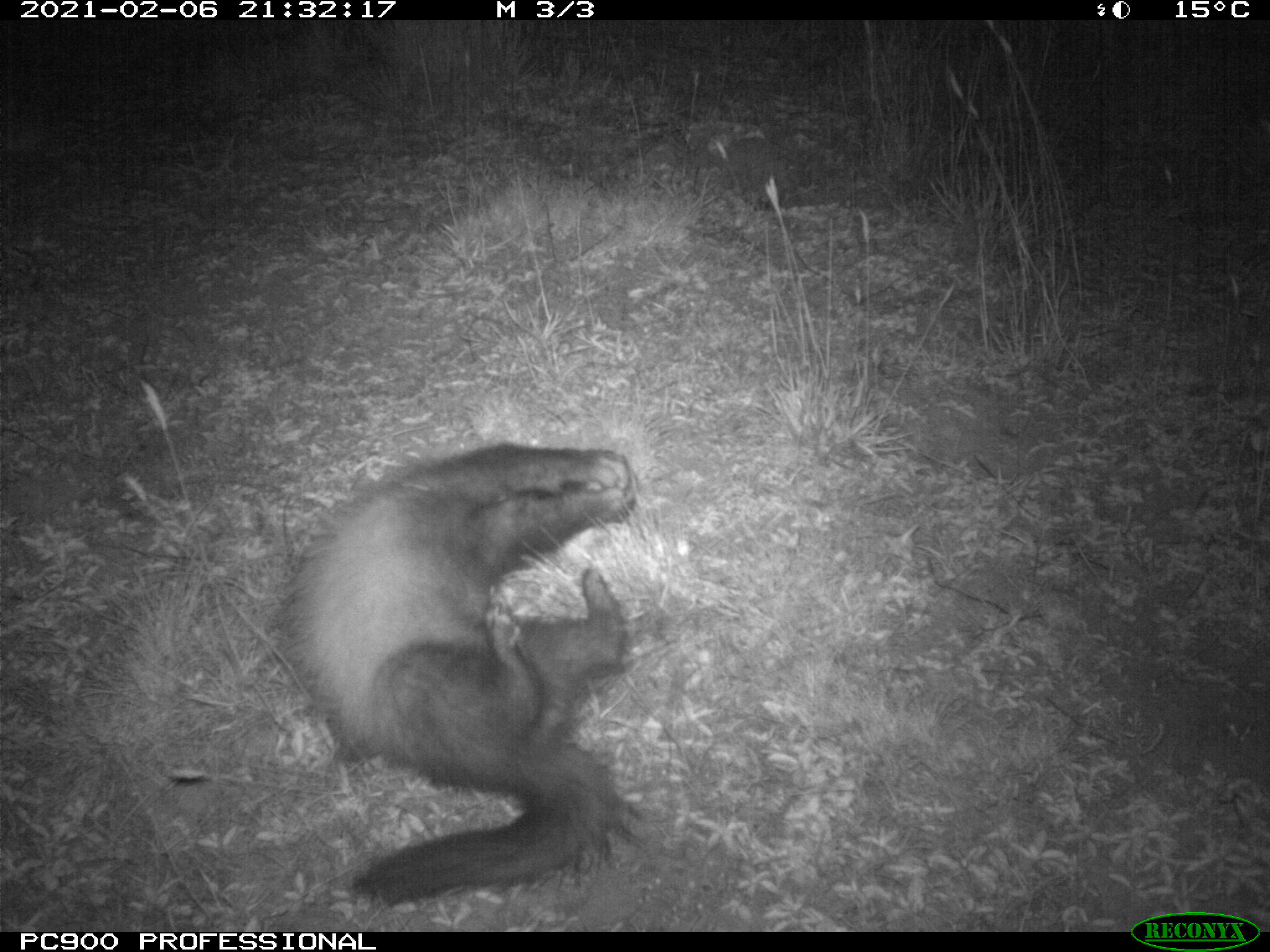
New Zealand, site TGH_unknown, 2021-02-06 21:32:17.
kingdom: Animalia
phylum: Chordata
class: Mammalia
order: Carnivora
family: Mustelidae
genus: Mustela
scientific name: Mustela furo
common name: ferret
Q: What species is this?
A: Ferret (Mustela furo).